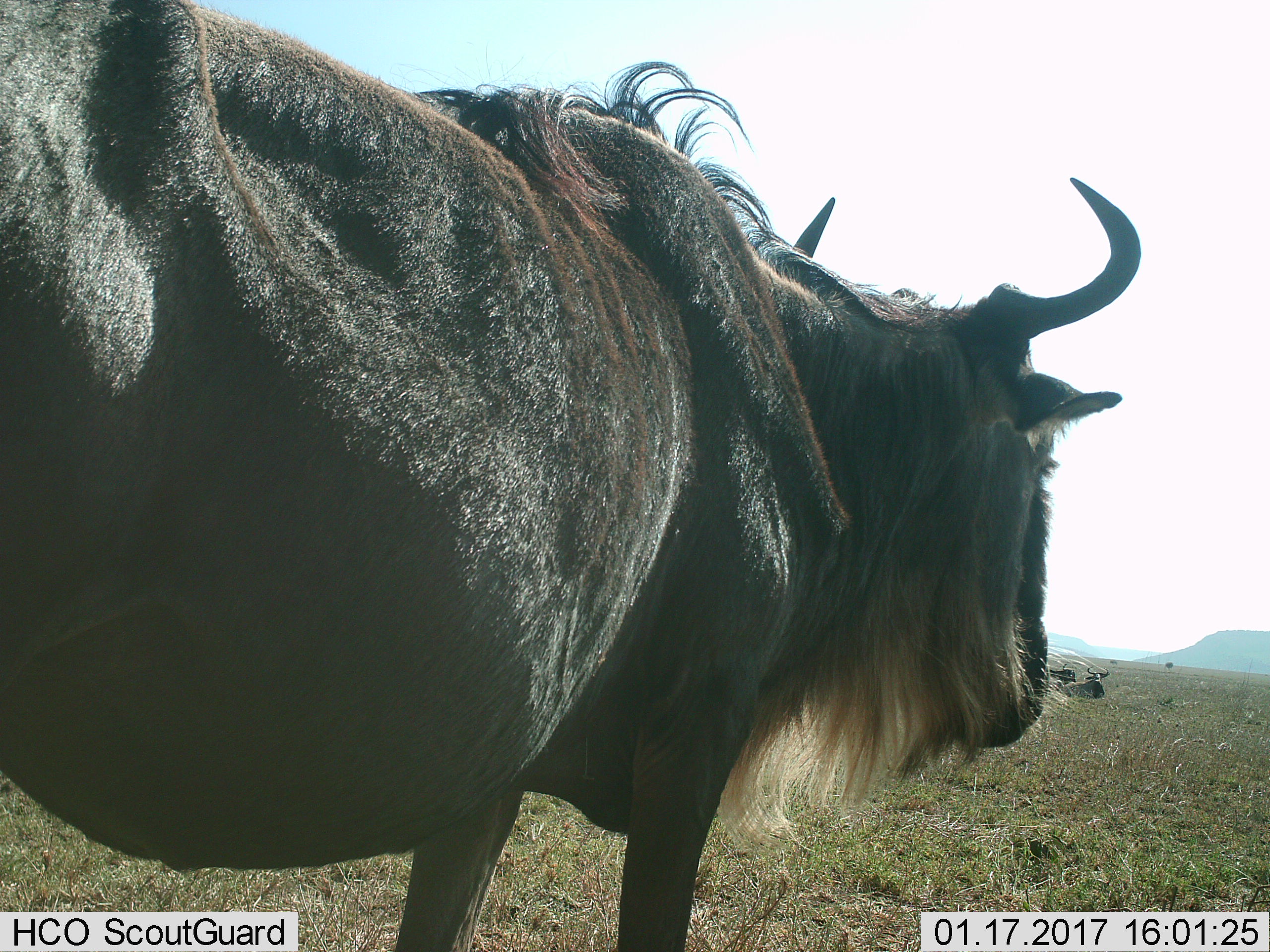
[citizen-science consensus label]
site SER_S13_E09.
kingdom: Animalia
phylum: Chordata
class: Mammalia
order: Artiodactyla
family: Bovidae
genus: Connochaetes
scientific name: Connochaetes taurinus taurinus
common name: blue wildebeest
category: wildebeestblue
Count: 1.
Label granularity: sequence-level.